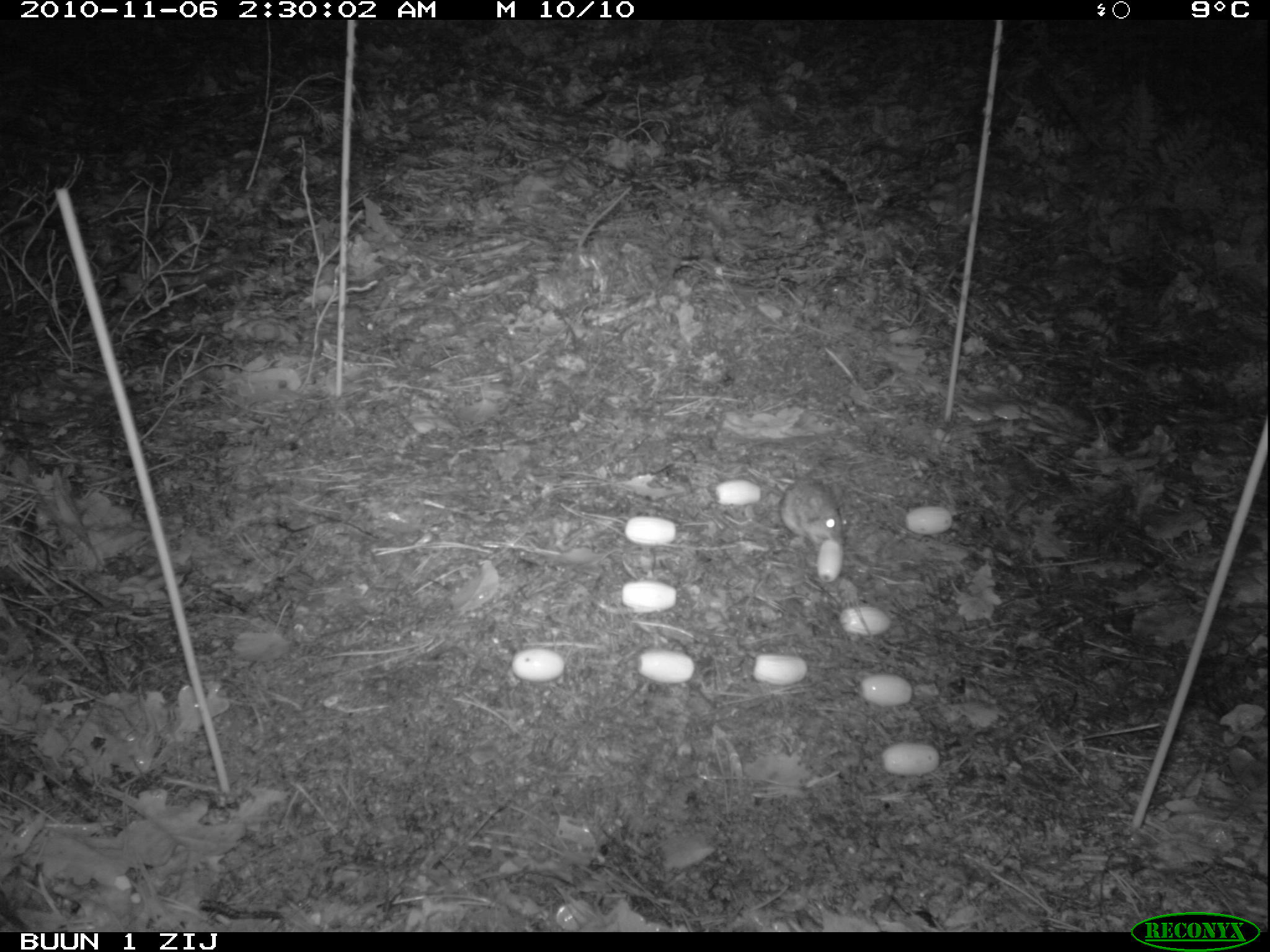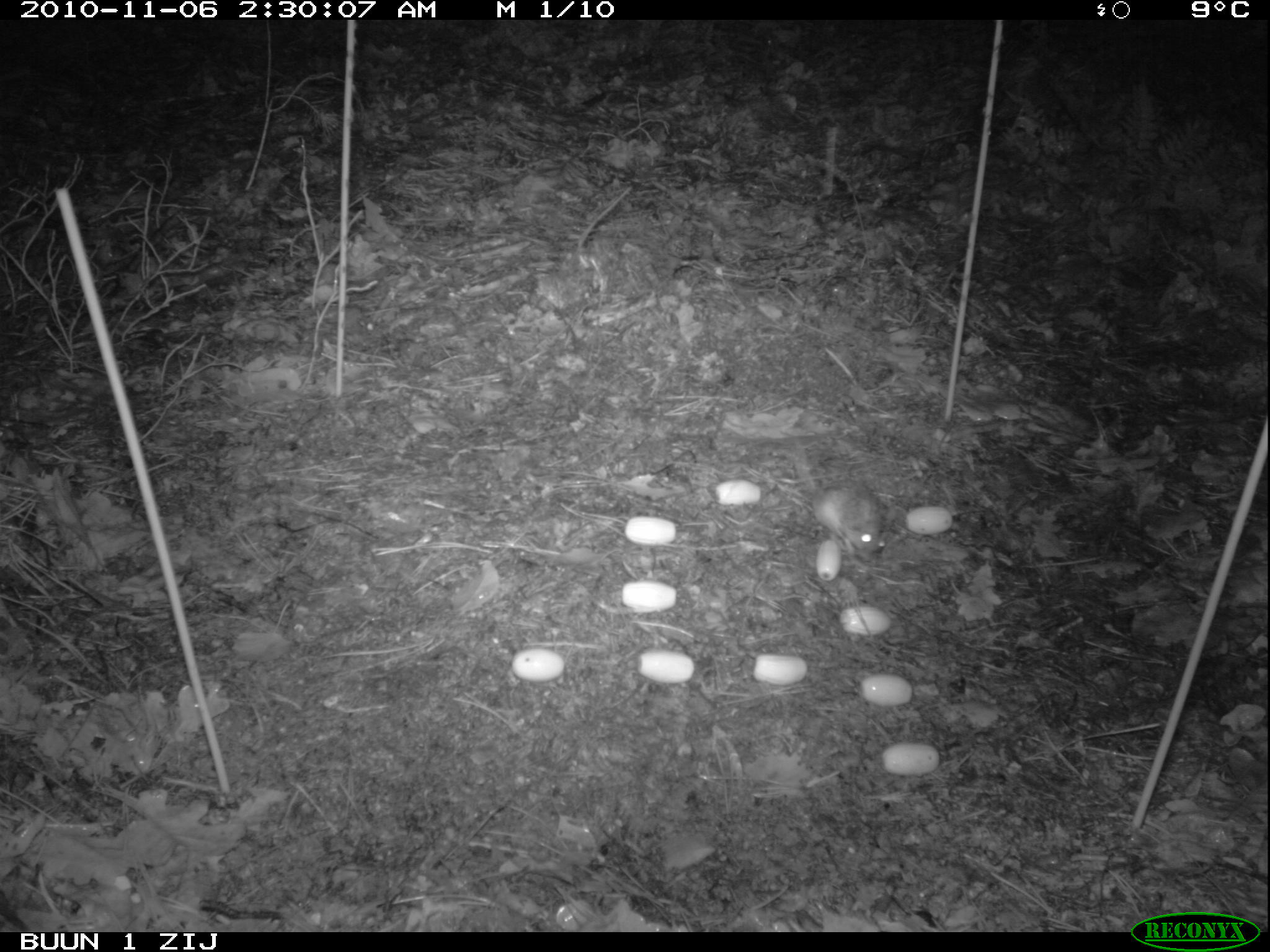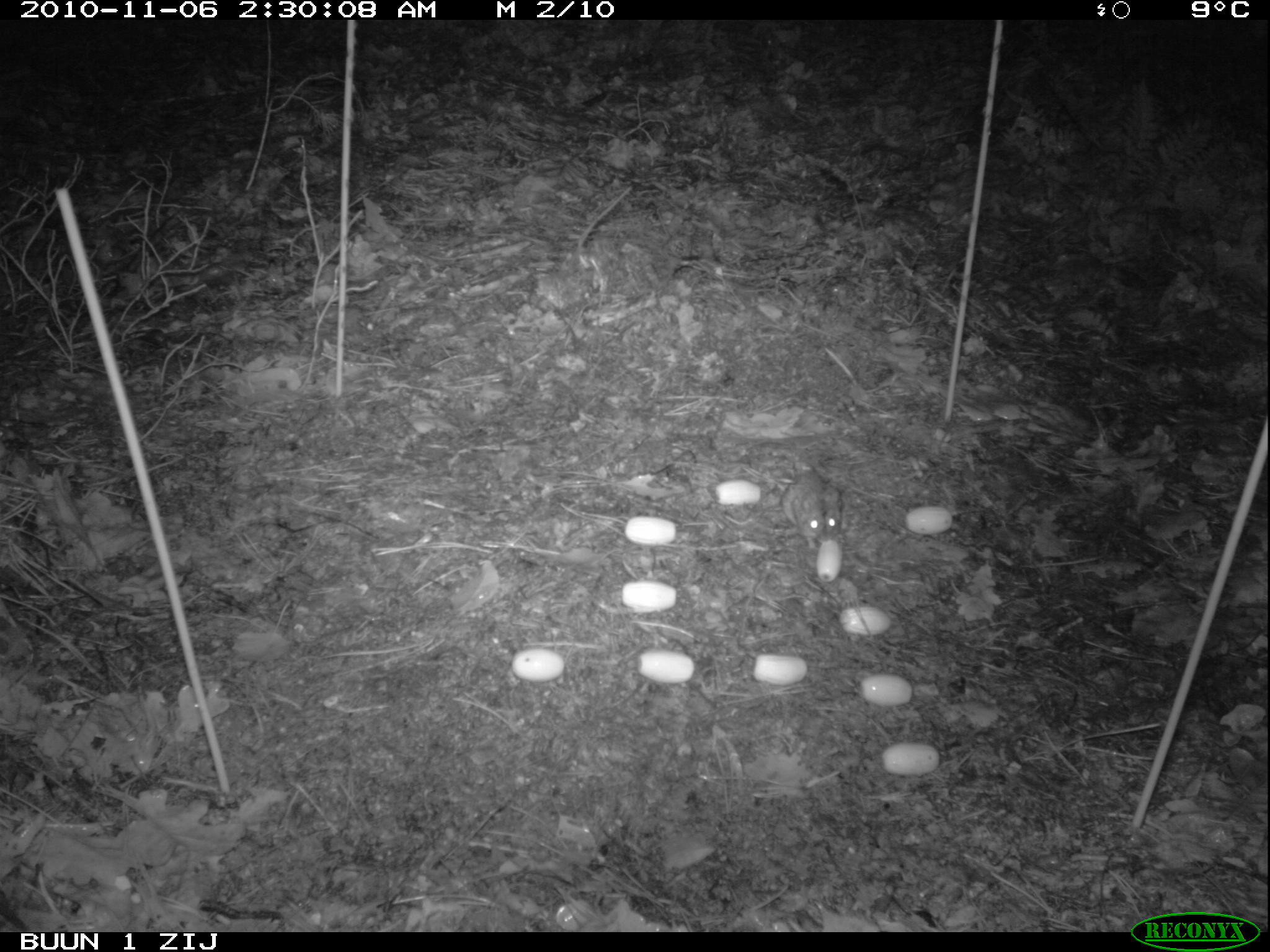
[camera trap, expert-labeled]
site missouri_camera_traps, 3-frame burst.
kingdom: Animalia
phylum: Chordata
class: Mammalia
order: Rodentia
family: Muridae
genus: Apodemus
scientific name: Apodemus sylvaticus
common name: wood mouse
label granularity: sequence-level